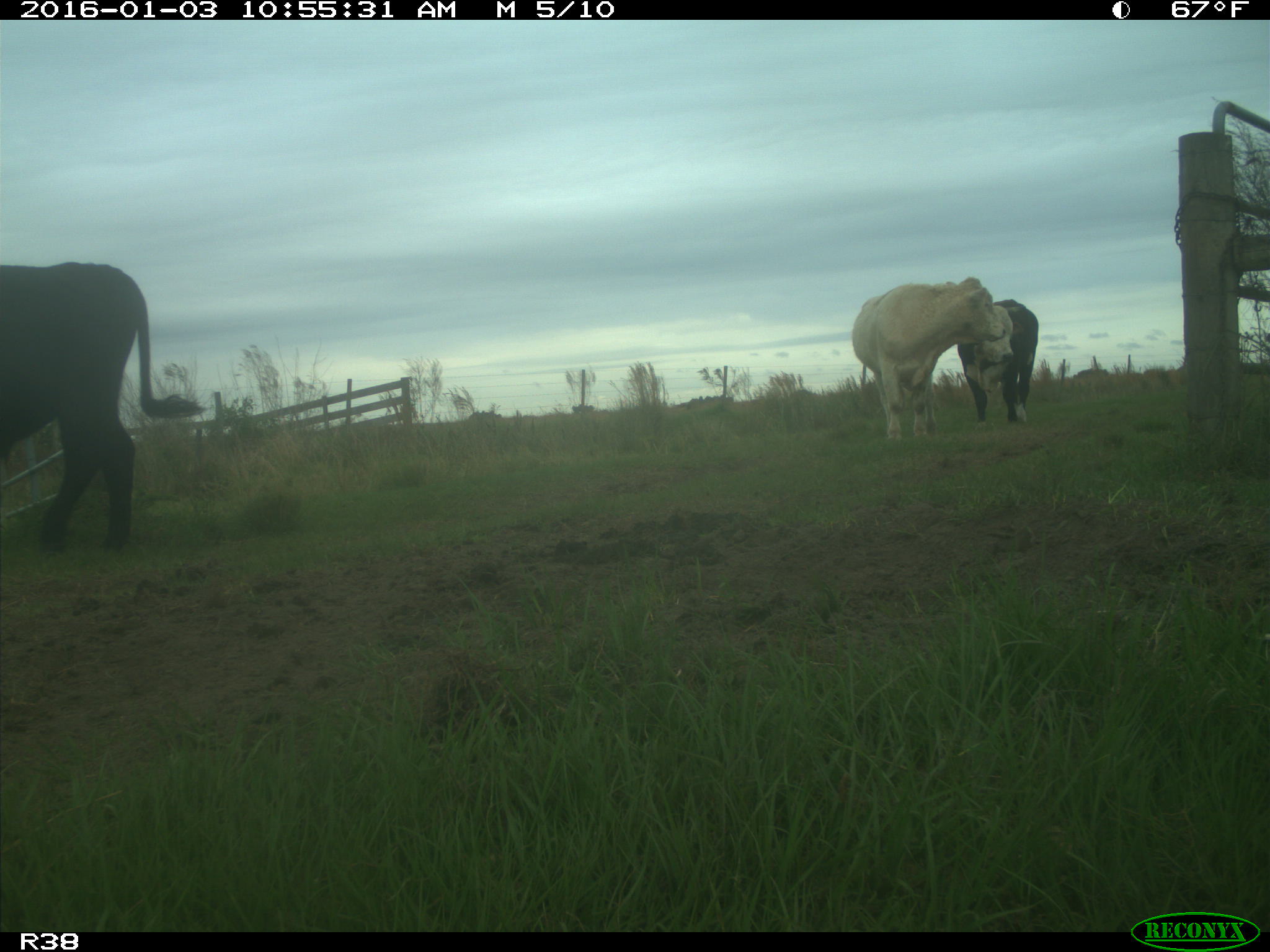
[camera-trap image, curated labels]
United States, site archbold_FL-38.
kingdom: Animalia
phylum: Chordata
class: Mammalia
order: Artiodactyla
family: Bovidae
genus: Bos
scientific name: Bos taurus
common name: domestic cow